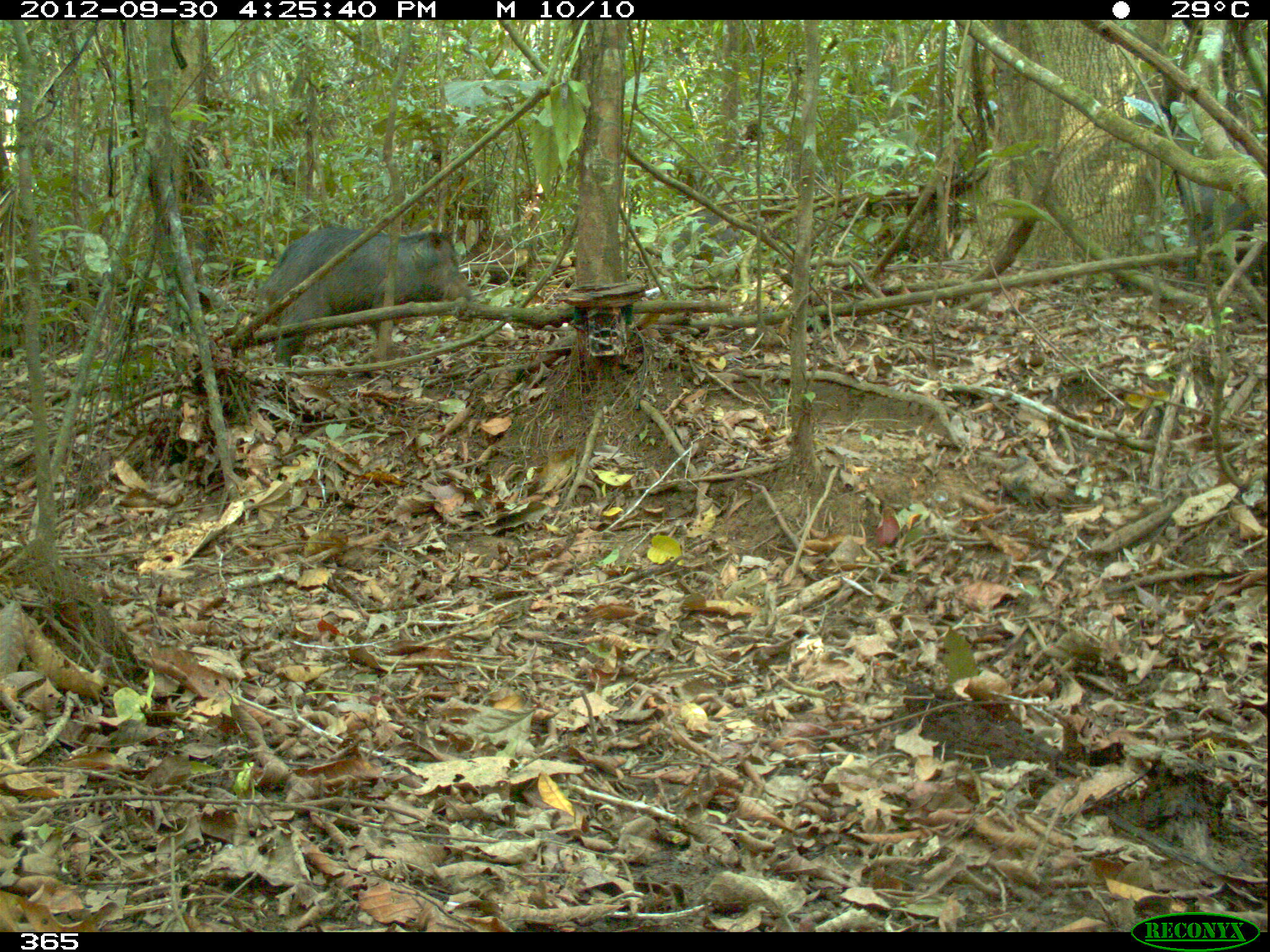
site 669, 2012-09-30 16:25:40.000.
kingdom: Animalia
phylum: Chordata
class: Mammalia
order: Artiodactyla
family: Tayassuidae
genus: Tayassu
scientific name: Tayassu pecari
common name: white-lipped peccary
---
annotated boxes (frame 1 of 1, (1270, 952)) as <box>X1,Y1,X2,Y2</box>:
tayassu pecari: <box>258,225,473,366</box>; <box>1189,177,1262,281</box>; <box>660,204,746,267</box>